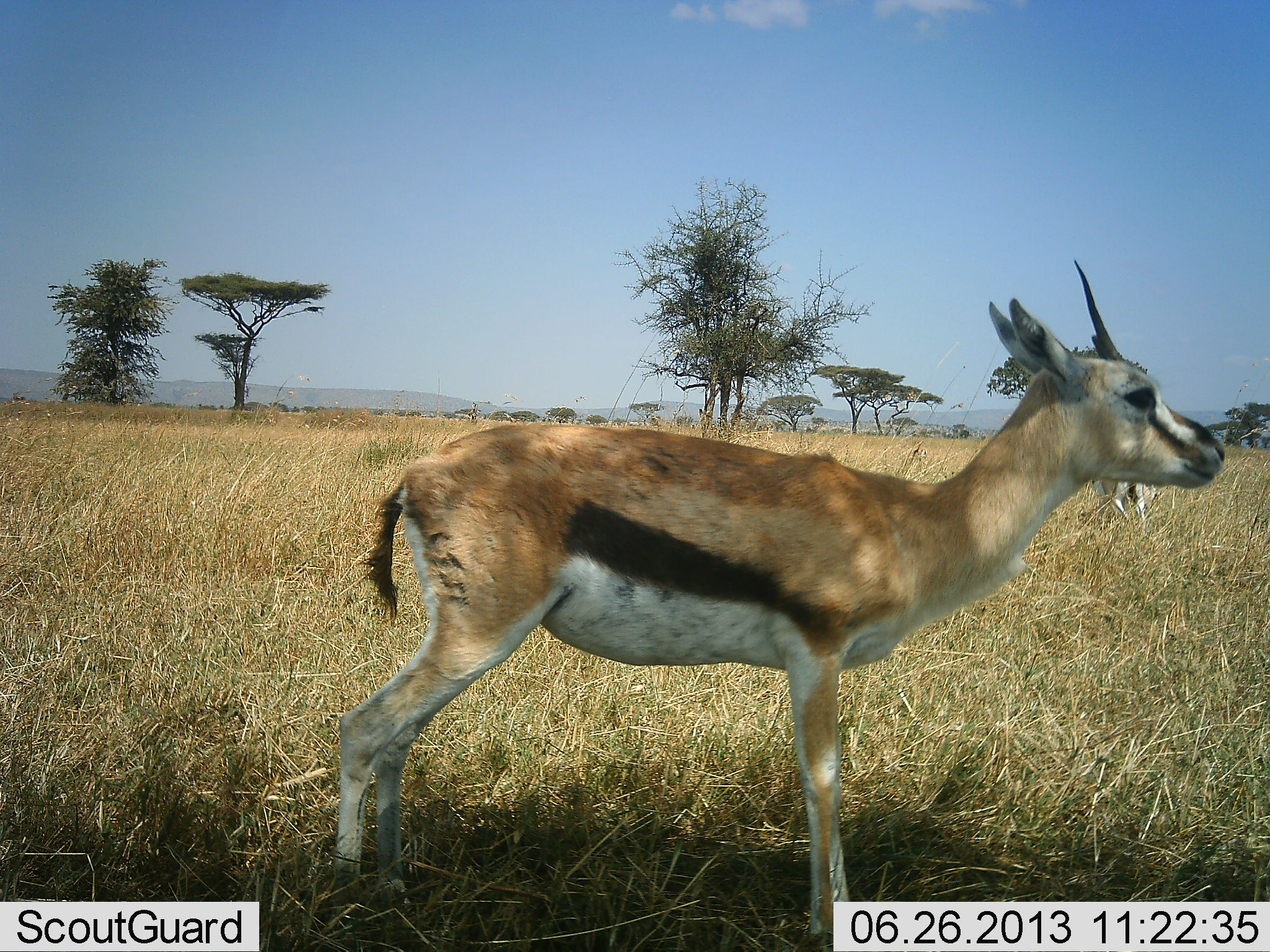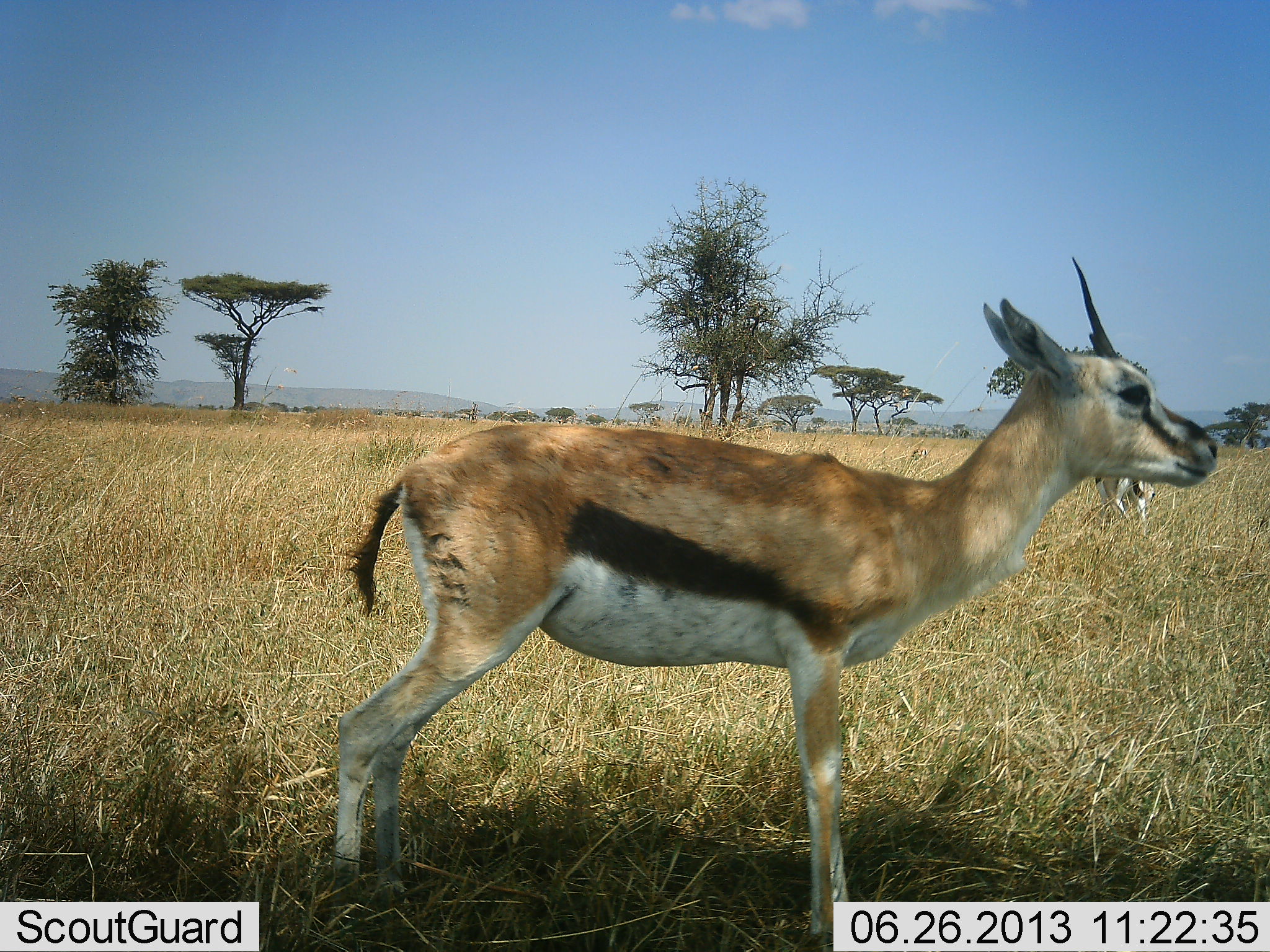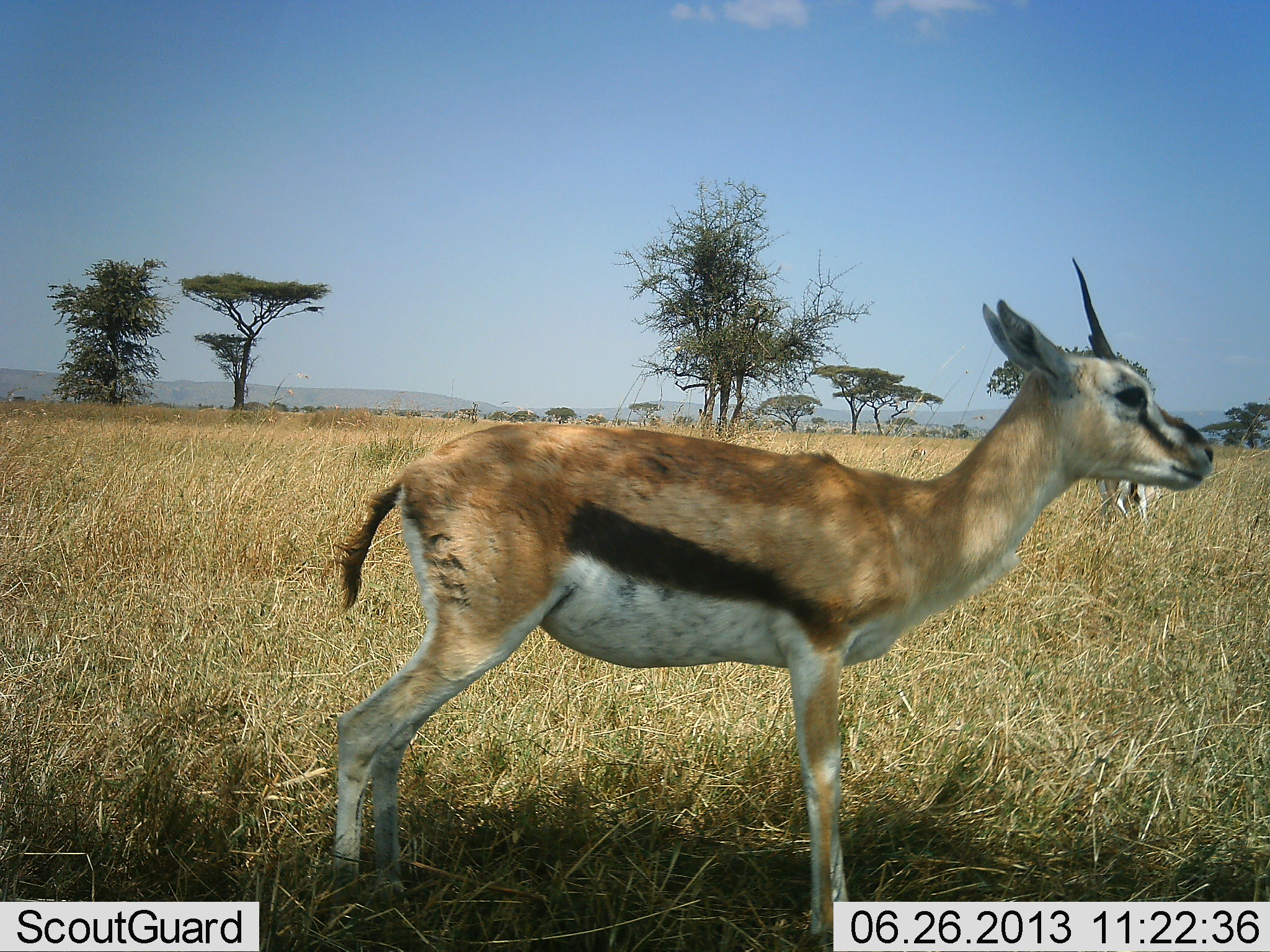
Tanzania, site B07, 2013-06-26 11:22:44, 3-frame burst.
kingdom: Animalia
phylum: Chordata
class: Mammalia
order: Artiodactyla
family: Bovidae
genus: Eudorcas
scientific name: Eudorcas thomsonii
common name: thomson's gazelle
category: gazellethomsons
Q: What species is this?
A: Gazellethomsons (thomson's gazelle) (Eudorcas thomsonii).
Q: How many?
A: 2.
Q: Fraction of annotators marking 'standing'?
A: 100%.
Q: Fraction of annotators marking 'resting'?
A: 0%.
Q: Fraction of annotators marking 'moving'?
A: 0%.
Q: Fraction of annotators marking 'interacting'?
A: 0%.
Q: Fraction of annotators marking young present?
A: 20%.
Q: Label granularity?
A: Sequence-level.